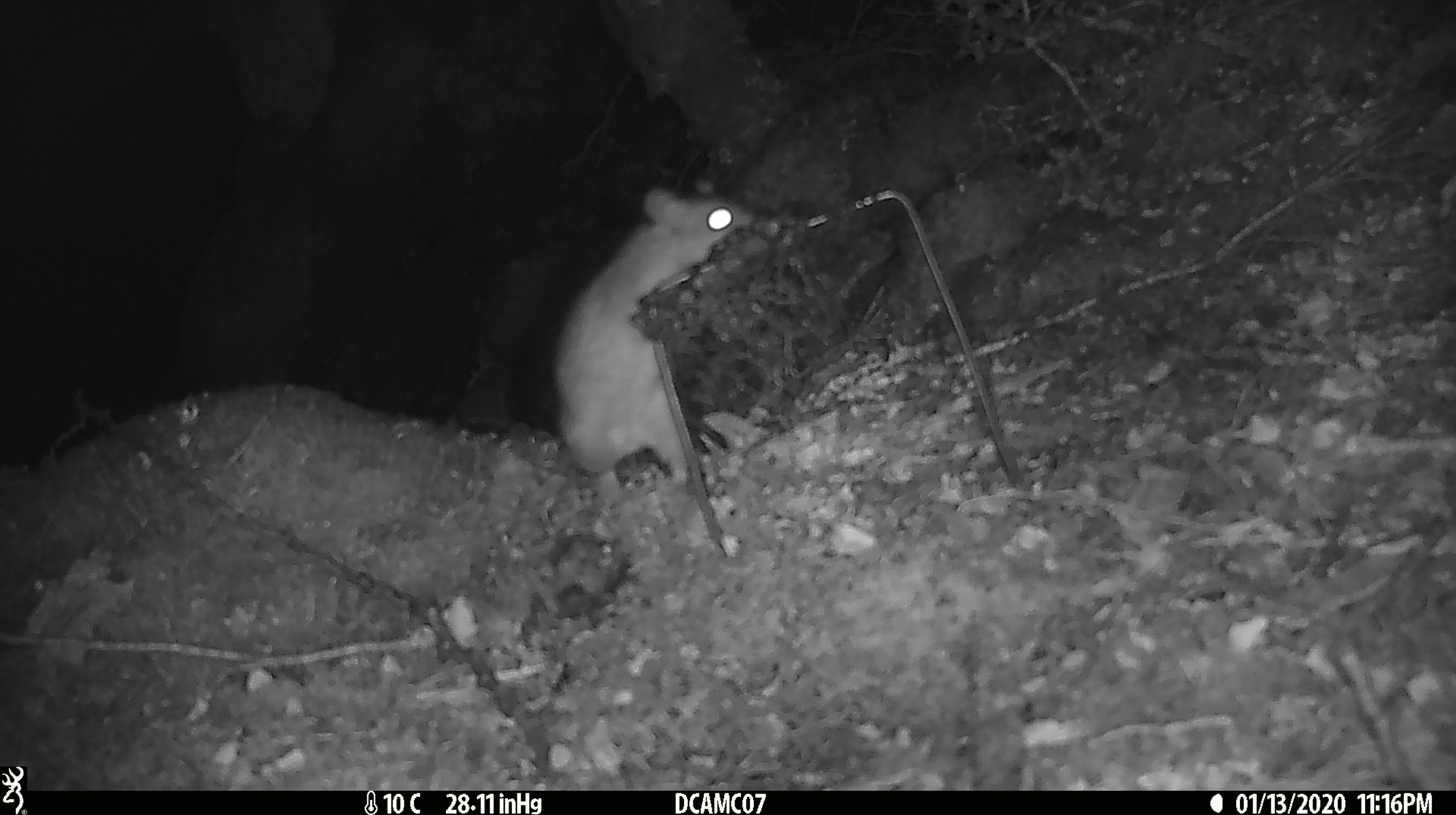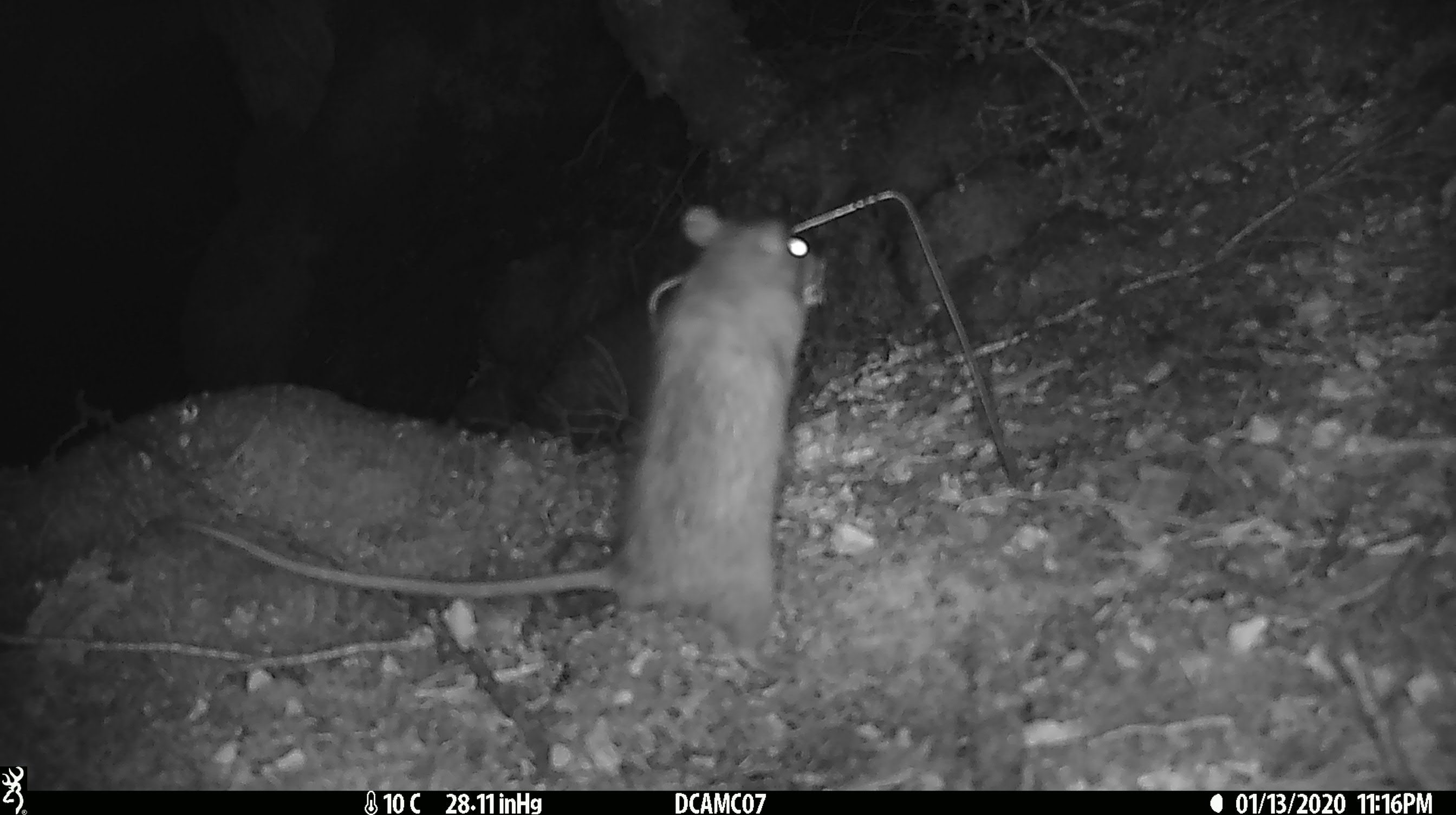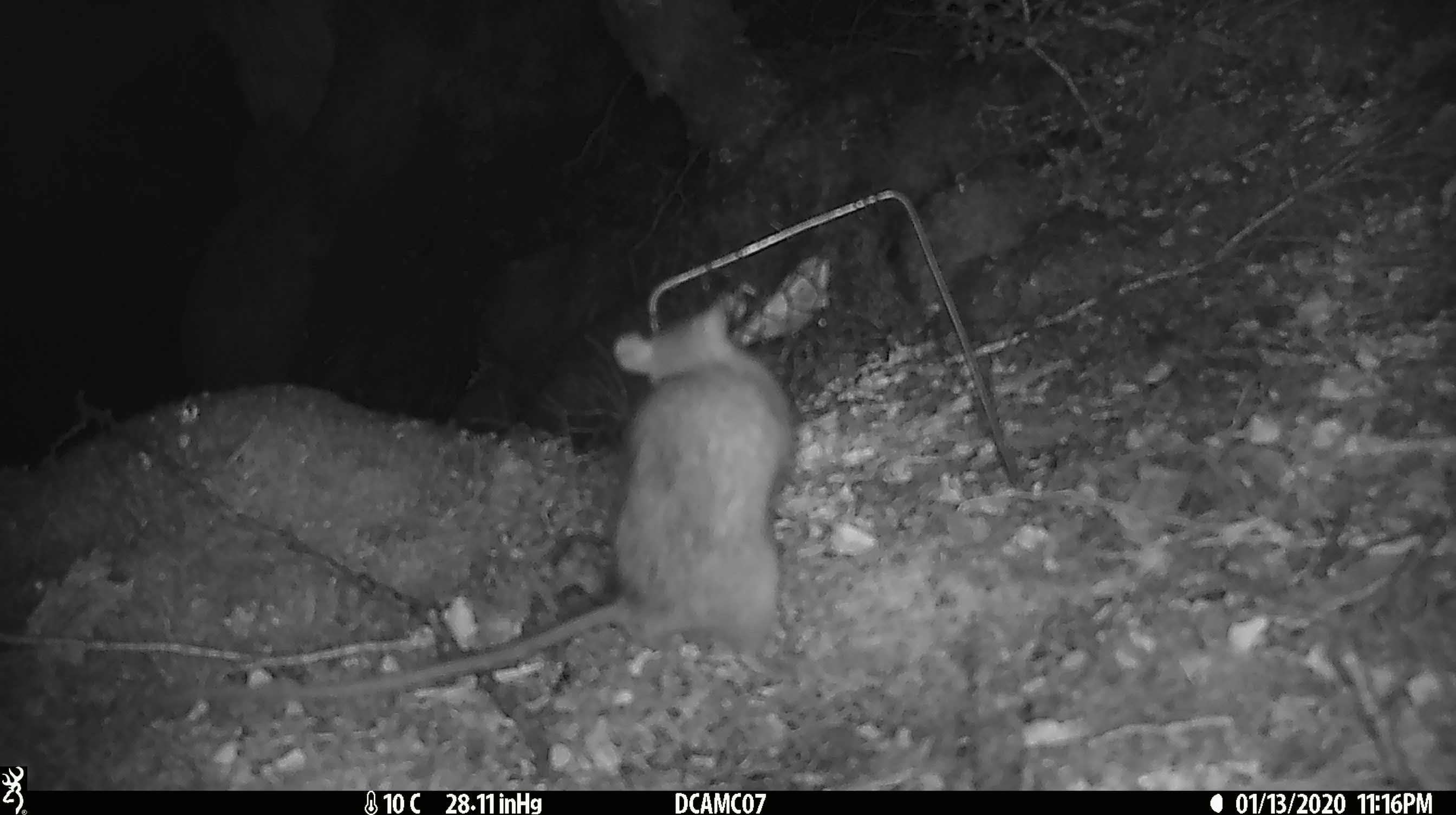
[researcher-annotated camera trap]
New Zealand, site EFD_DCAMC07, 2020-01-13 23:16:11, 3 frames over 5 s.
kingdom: Animalia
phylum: Chordata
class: Mammalia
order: Rodentia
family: Muridae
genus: Rattus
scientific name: Rattus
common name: rat